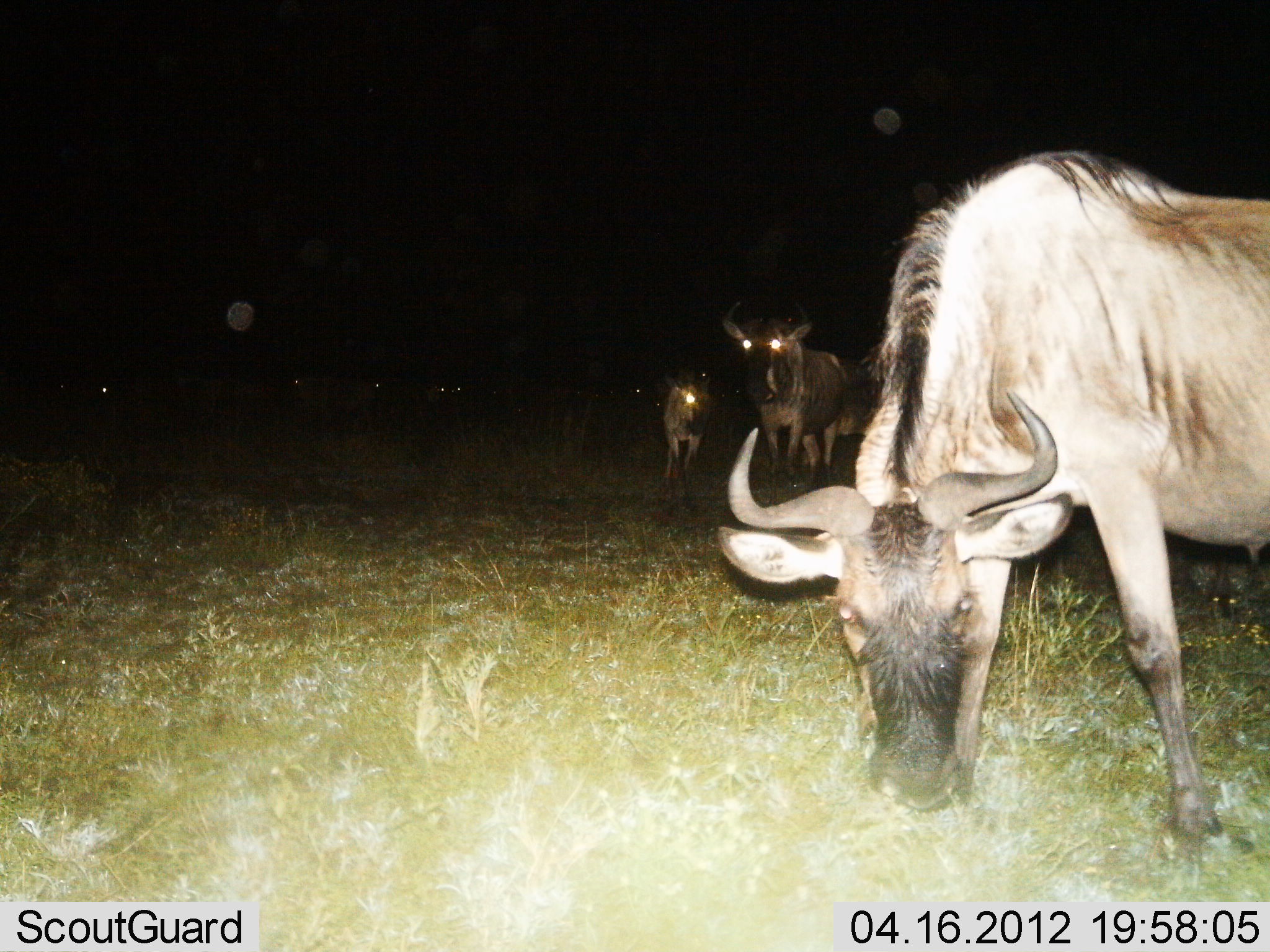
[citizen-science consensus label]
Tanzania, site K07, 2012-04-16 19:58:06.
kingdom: Animalia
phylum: Chordata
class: Mammalia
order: Artiodactyla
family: Bovidae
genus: Connochaetes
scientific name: Connochaetes taurinus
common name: blue wildebeest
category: wildebeest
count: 8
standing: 88%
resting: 6%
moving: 18%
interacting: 6%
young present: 76%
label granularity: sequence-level